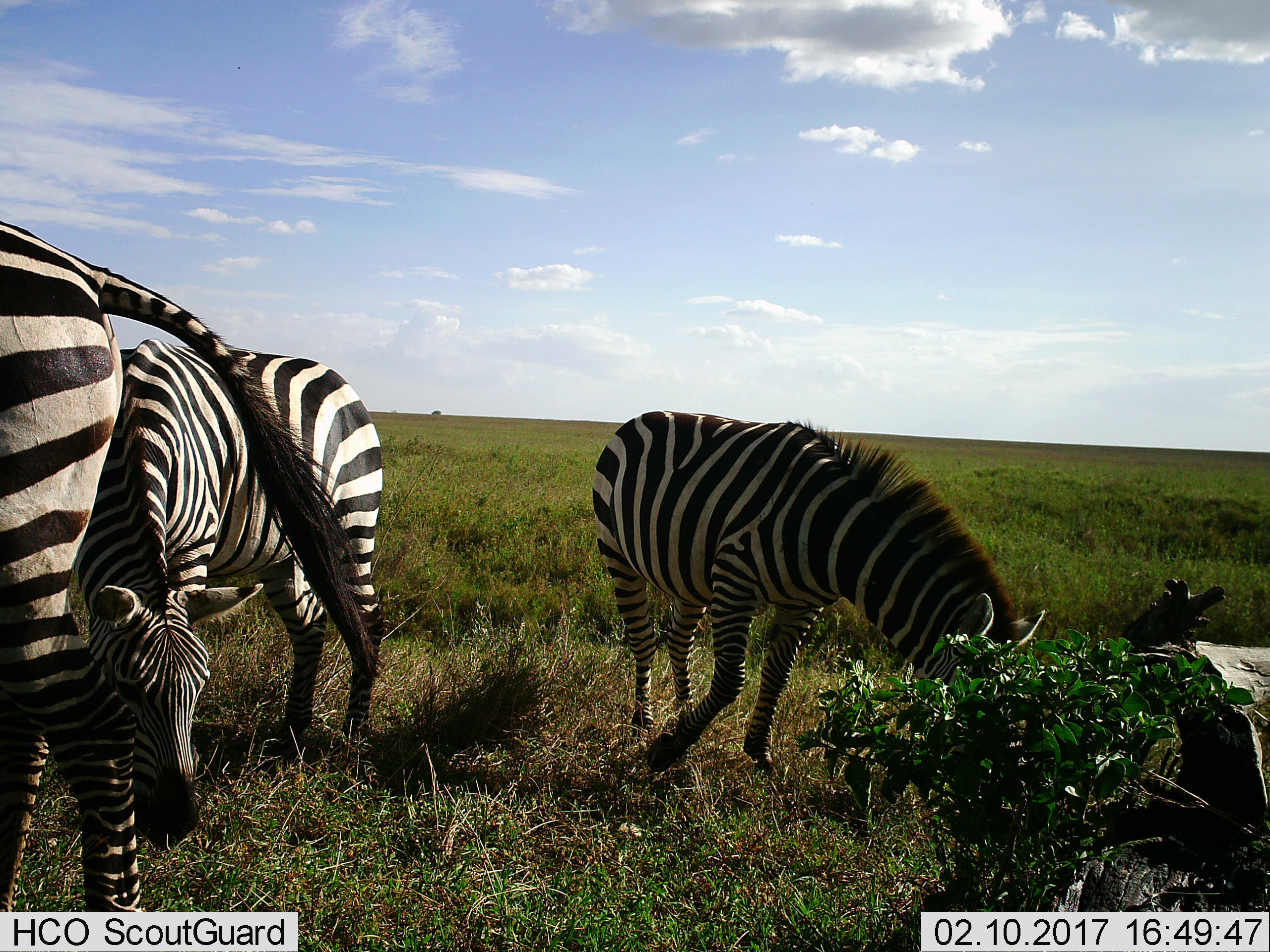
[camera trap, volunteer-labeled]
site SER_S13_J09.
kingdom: Animalia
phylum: Chordata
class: Mammalia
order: Perissodactyla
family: Equidae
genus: Equus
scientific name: Equus quagga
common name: plains zebra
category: zebraplains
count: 3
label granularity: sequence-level